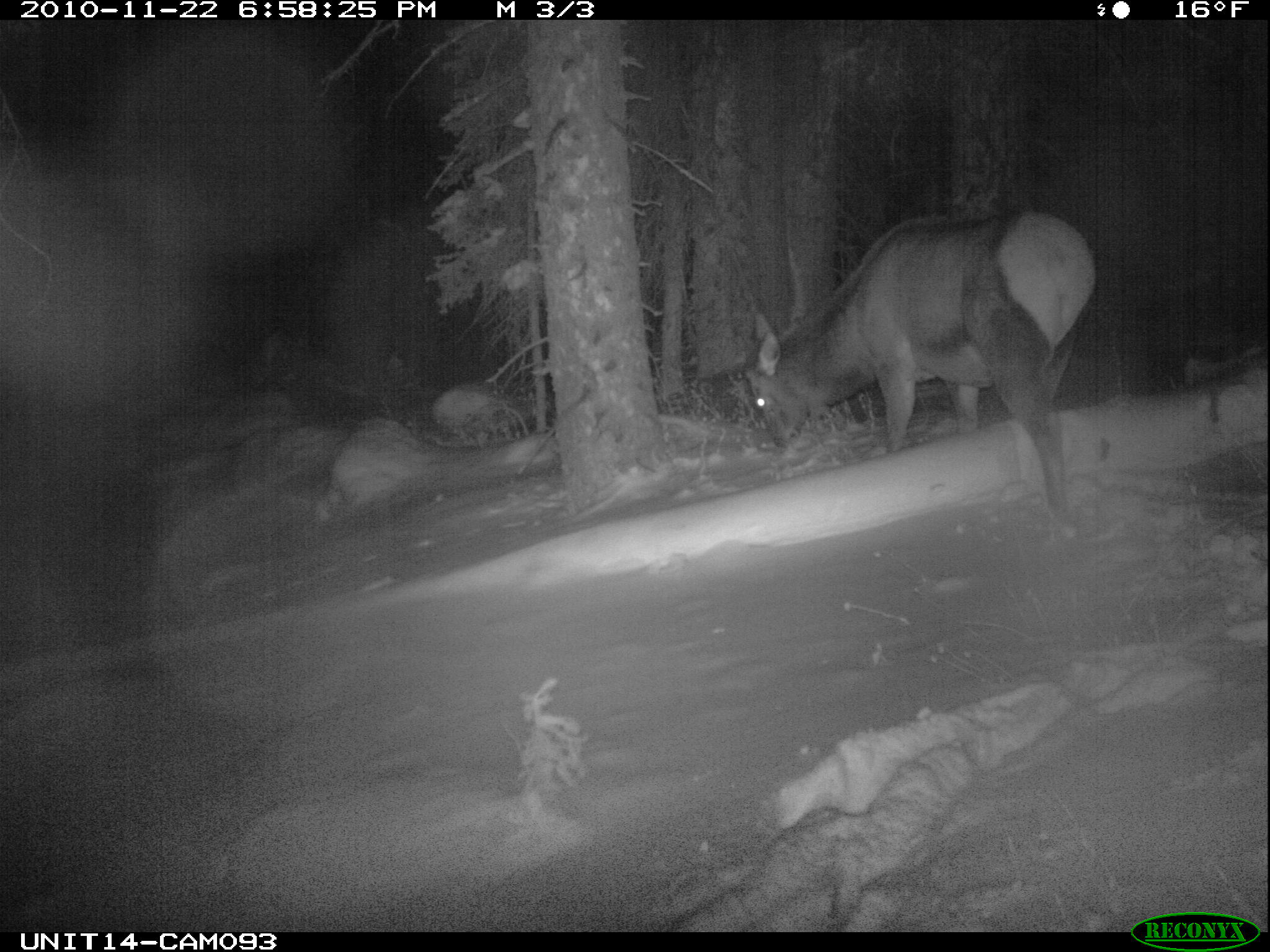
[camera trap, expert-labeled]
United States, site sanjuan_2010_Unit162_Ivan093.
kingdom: Animalia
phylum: Chordata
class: Mammalia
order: Artiodactyla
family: Cervidae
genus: Cervus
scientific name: Cervus elaphus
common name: red deer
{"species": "Cervus elaphus (red deer)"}